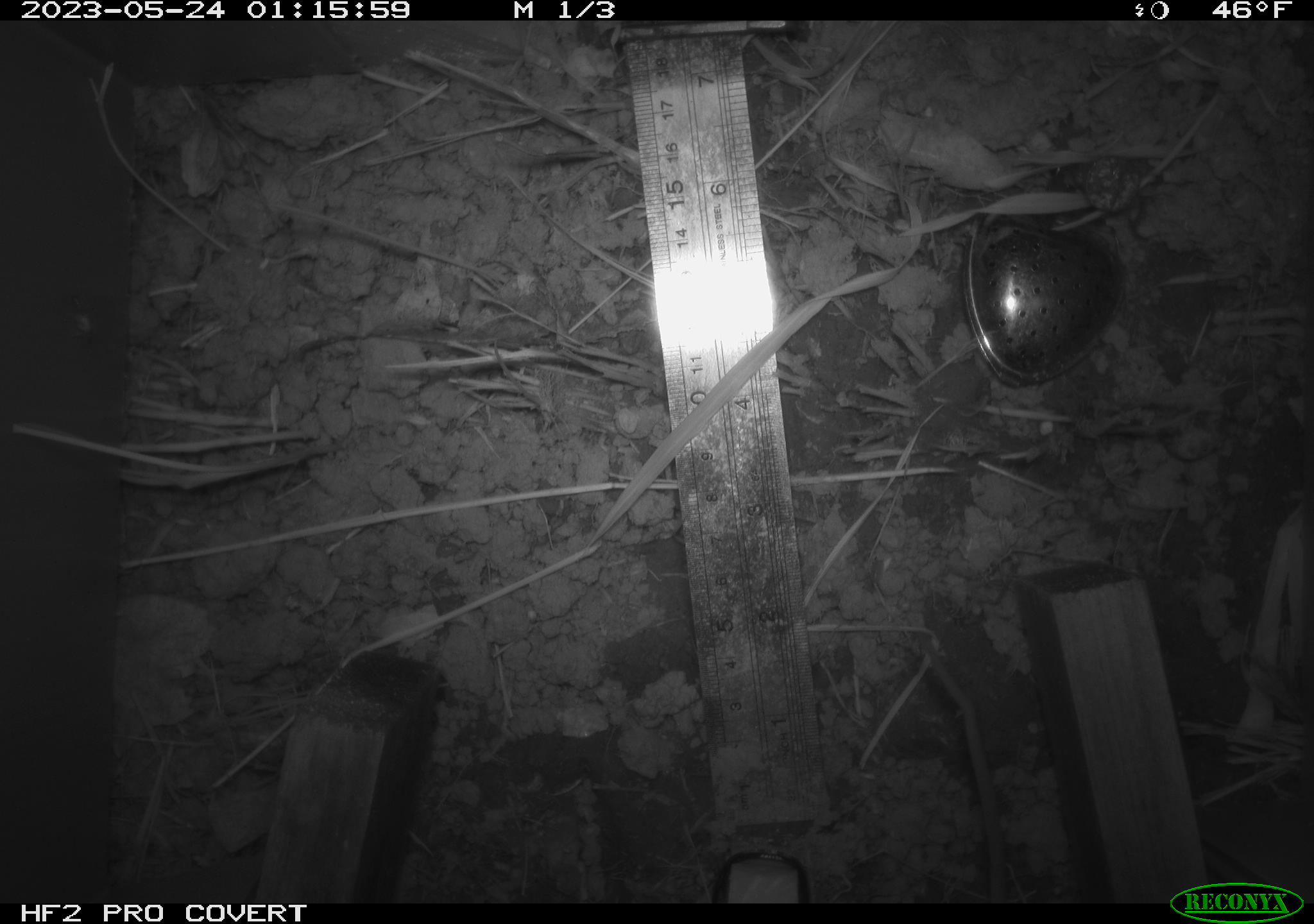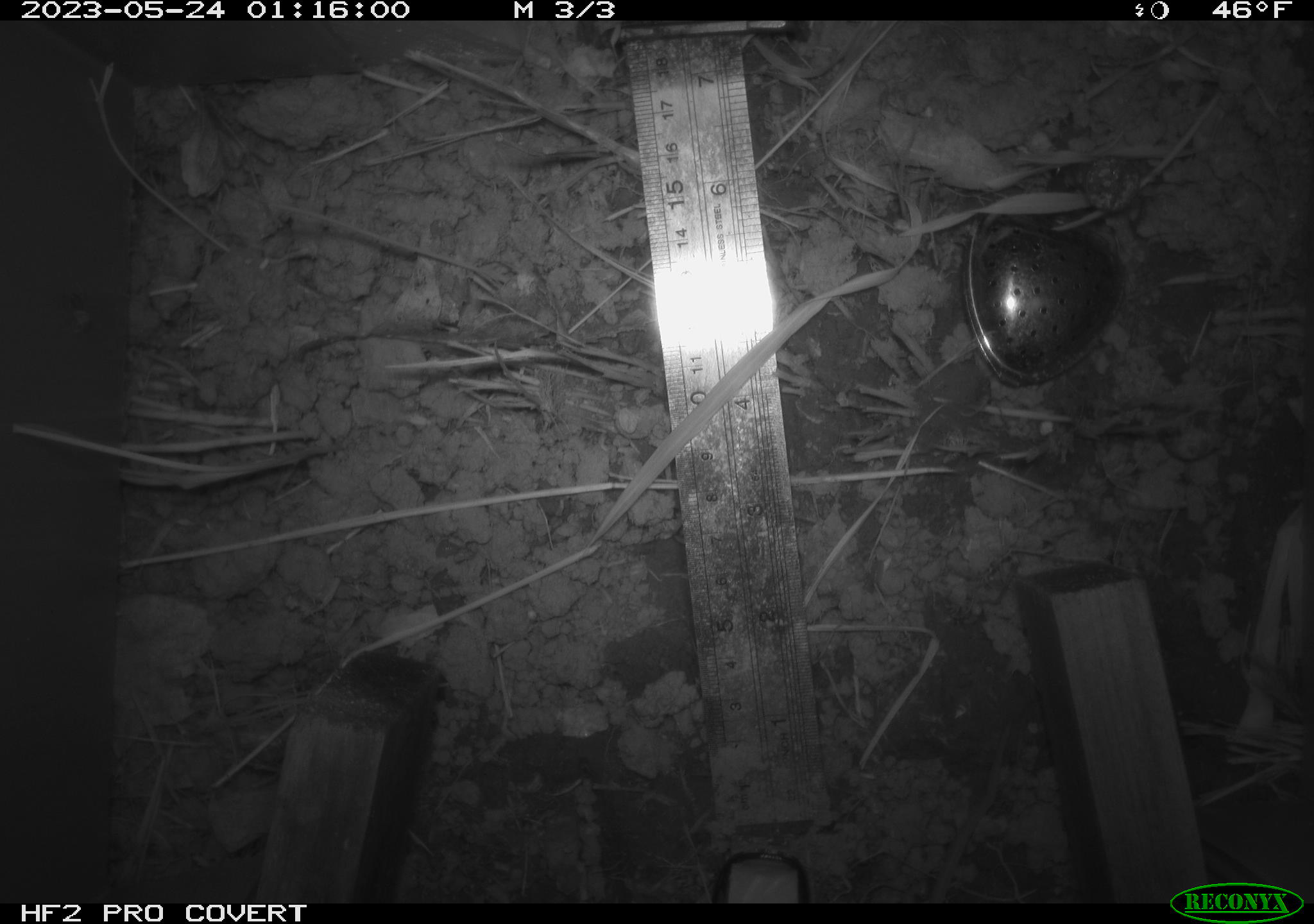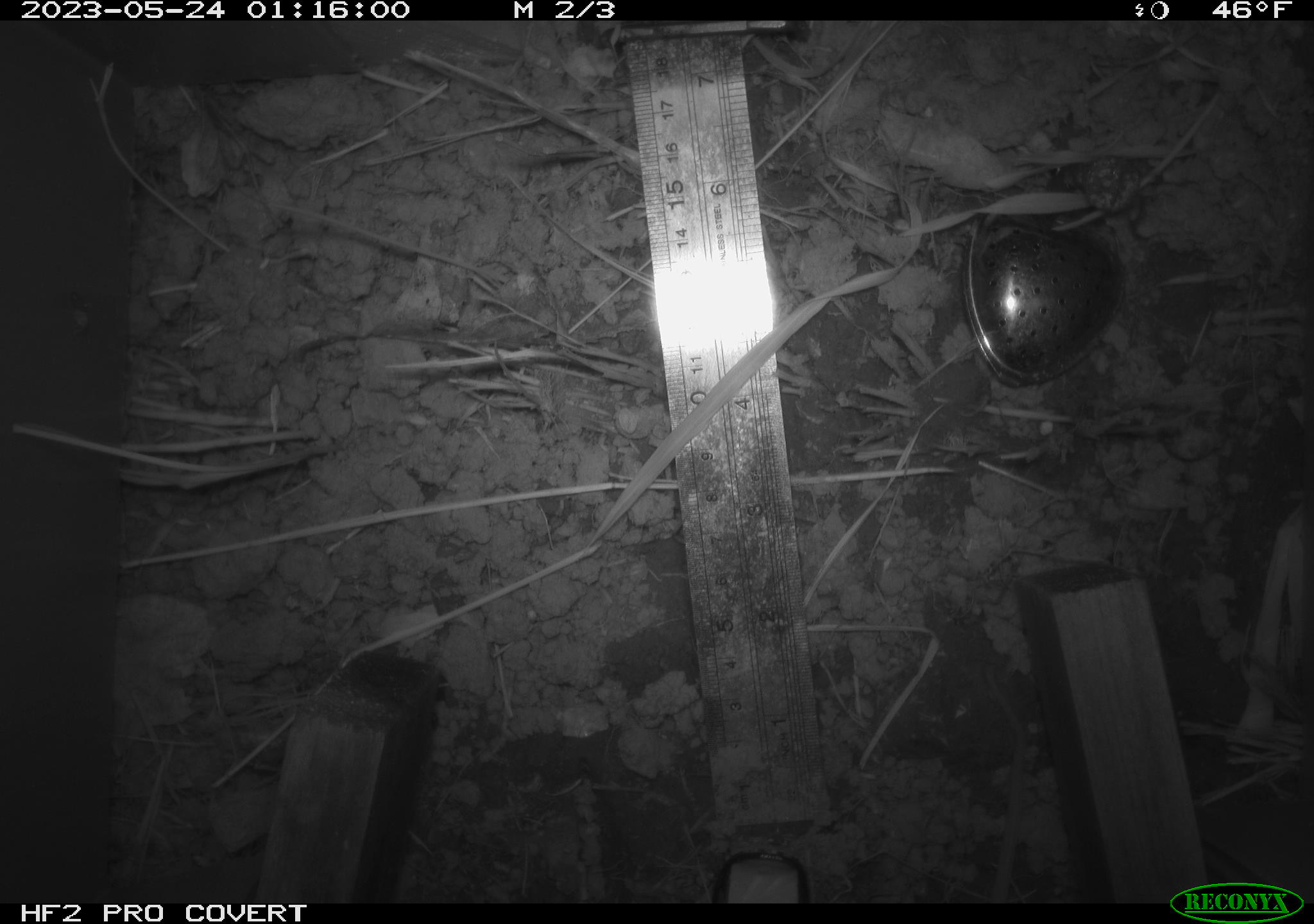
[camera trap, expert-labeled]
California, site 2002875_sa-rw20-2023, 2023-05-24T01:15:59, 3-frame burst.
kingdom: Animalia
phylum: Chordata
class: Mammalia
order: Rodentia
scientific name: Rodentia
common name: rodent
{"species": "rodent (Rodentia)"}